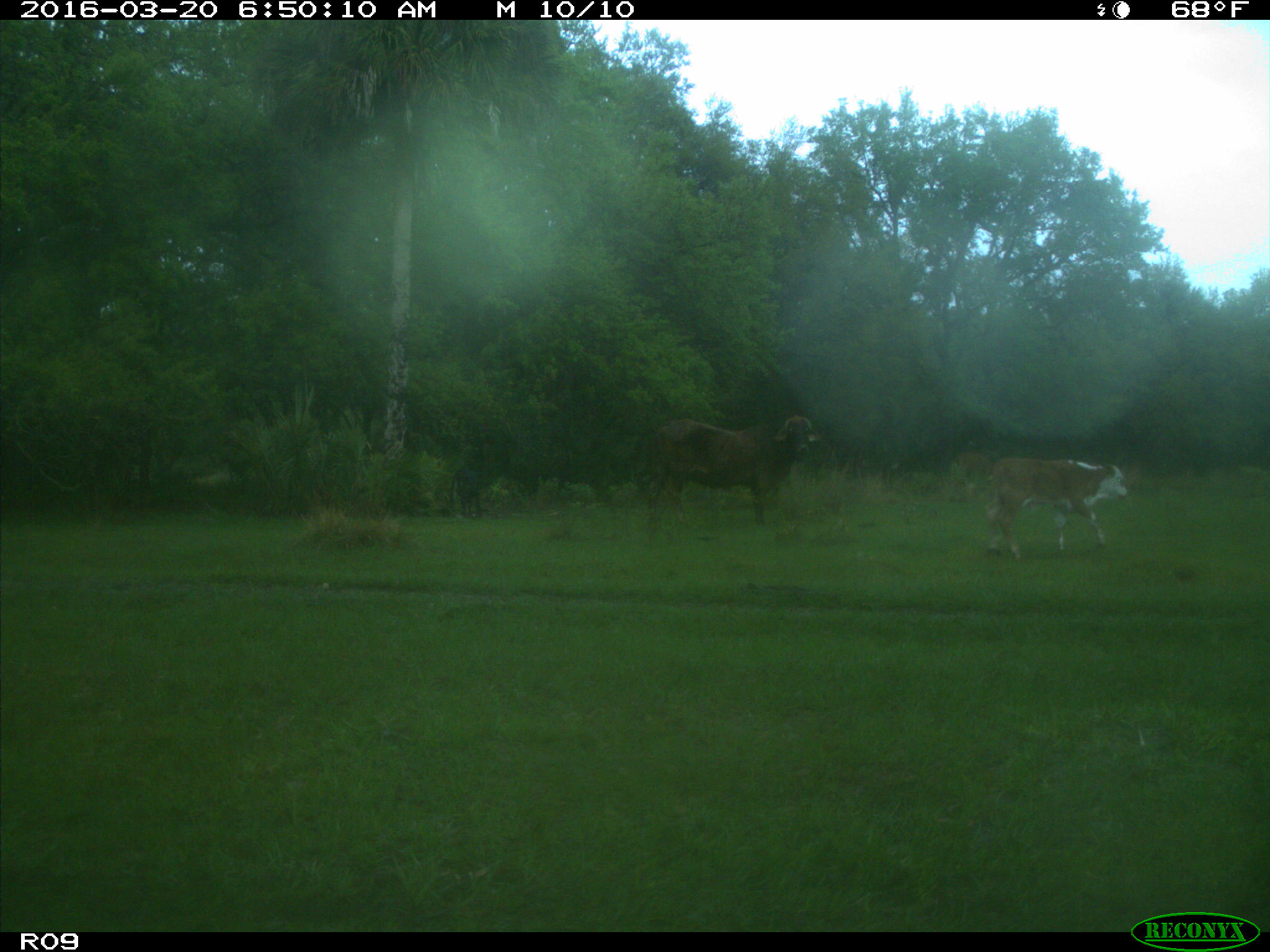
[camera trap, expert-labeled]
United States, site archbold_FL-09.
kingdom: Animalia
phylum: Chordata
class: Mammalia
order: Artiodactyla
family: Bovidae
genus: Bos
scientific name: Bos taurus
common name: domestic cow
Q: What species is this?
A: Bos taurus (domestic cow).